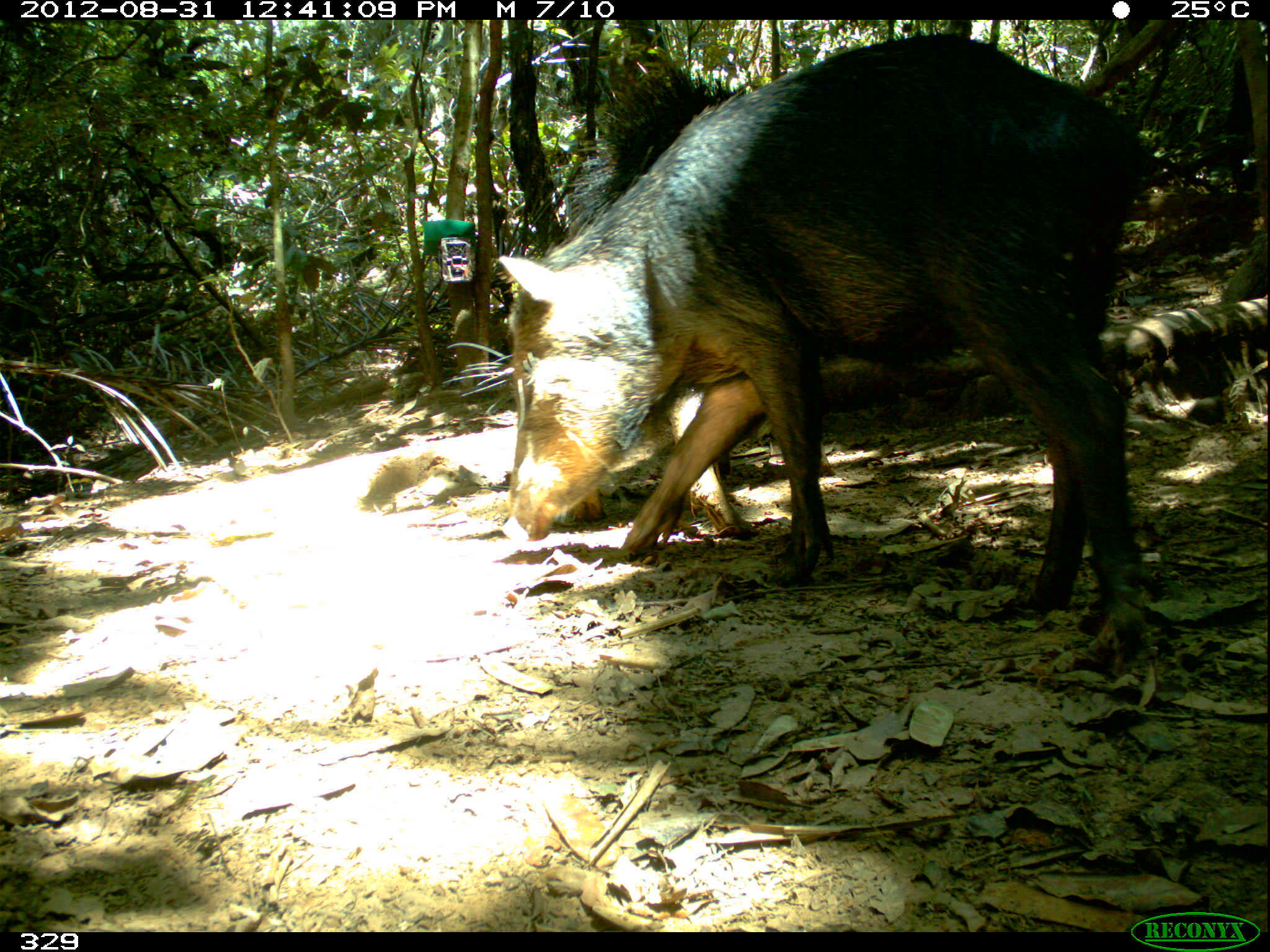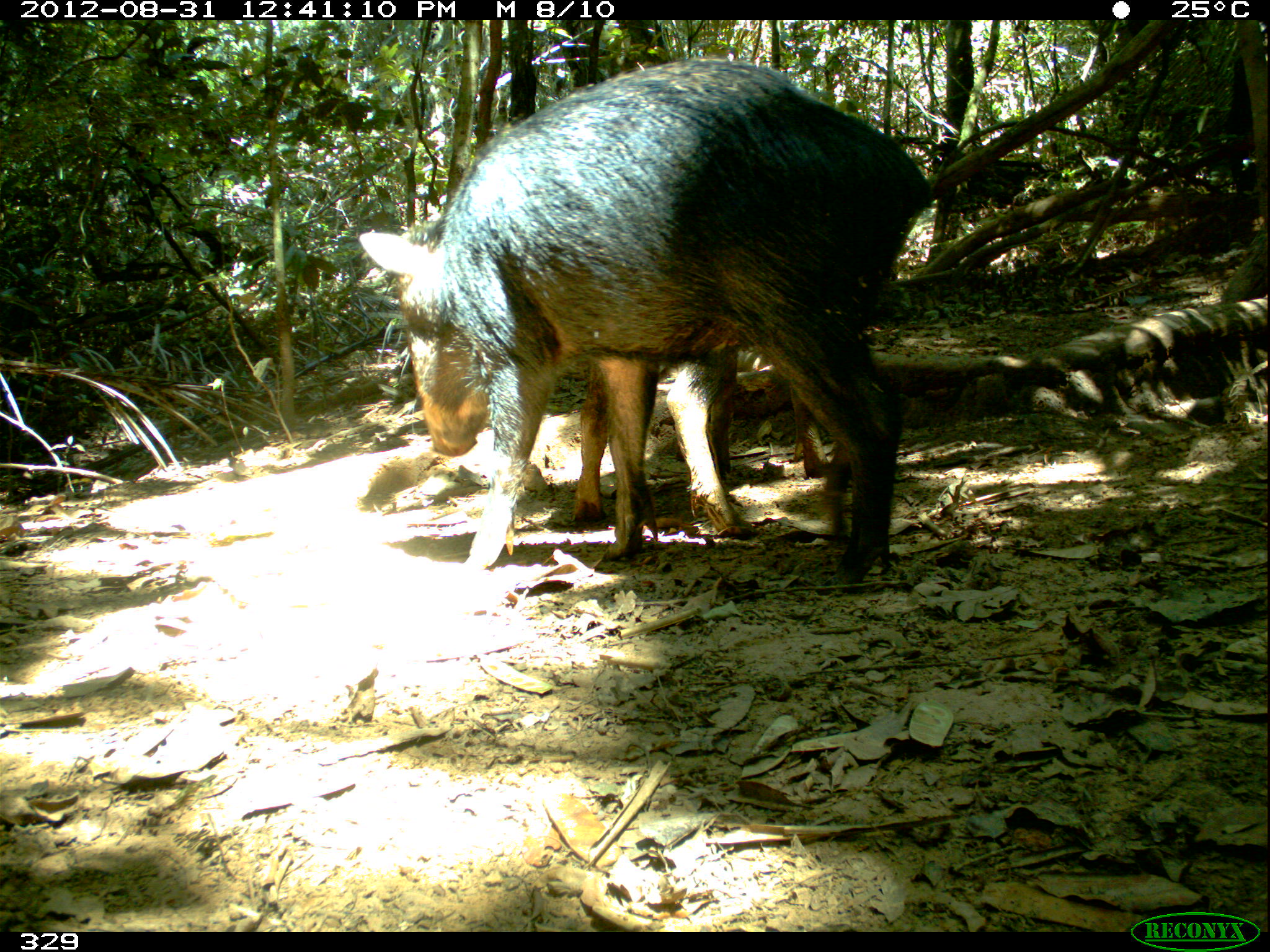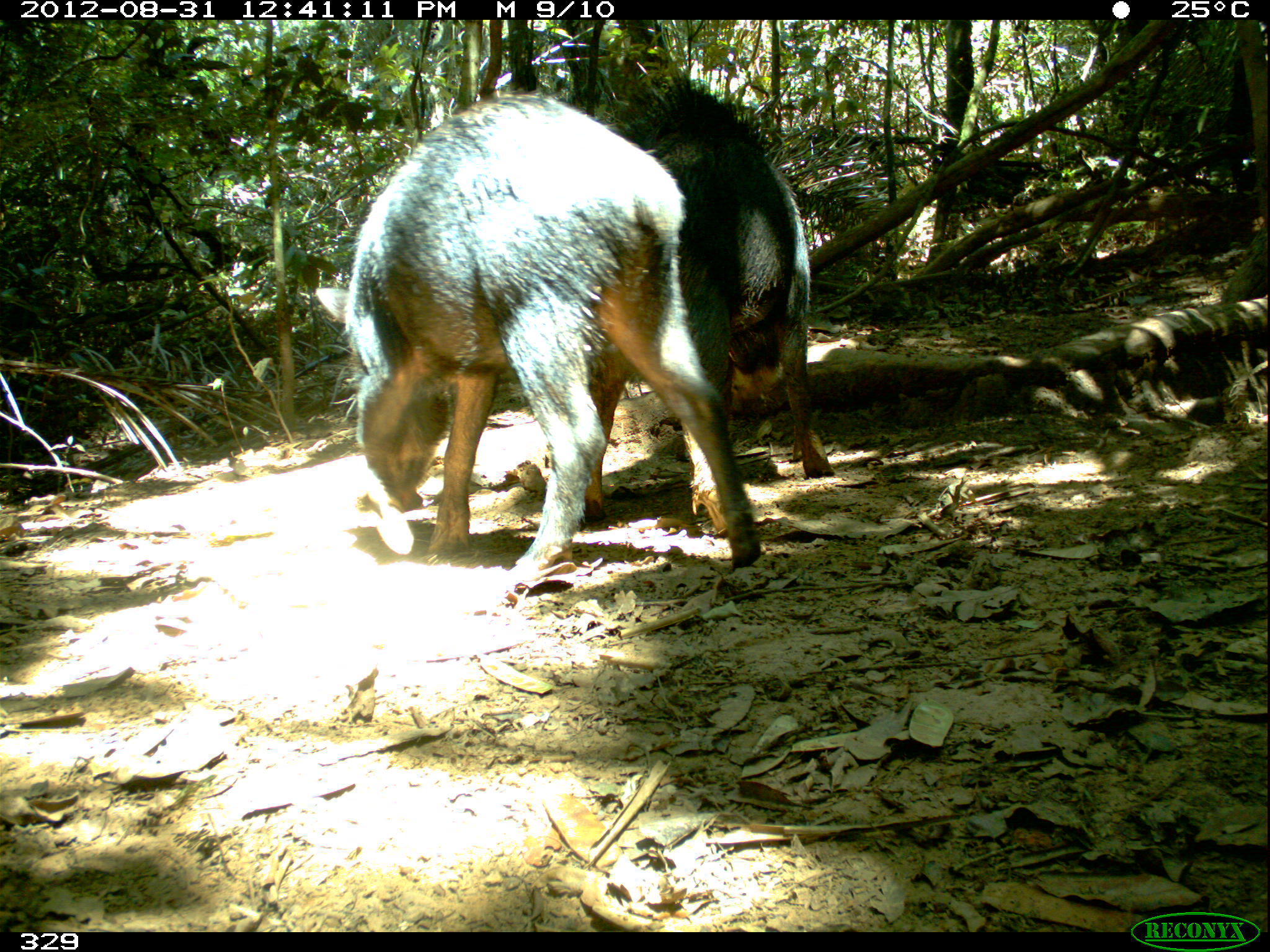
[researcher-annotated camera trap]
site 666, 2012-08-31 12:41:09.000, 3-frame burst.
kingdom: Animalia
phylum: Chordata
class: Mammalia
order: Artiodactyla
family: Tayassuidae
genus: Tayassu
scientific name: Tayassu pecari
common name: white-lipped peccary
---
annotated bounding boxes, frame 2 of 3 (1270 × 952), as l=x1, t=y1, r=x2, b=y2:
tayassu pecari: l=359, t=57, r=934, b=595; l=569, t=342, r=827, b=535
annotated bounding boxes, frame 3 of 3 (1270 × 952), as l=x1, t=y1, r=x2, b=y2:
tayassu pecari: l=312, t=91, r=765, b=571; l=569, t=81, r=834, b=530